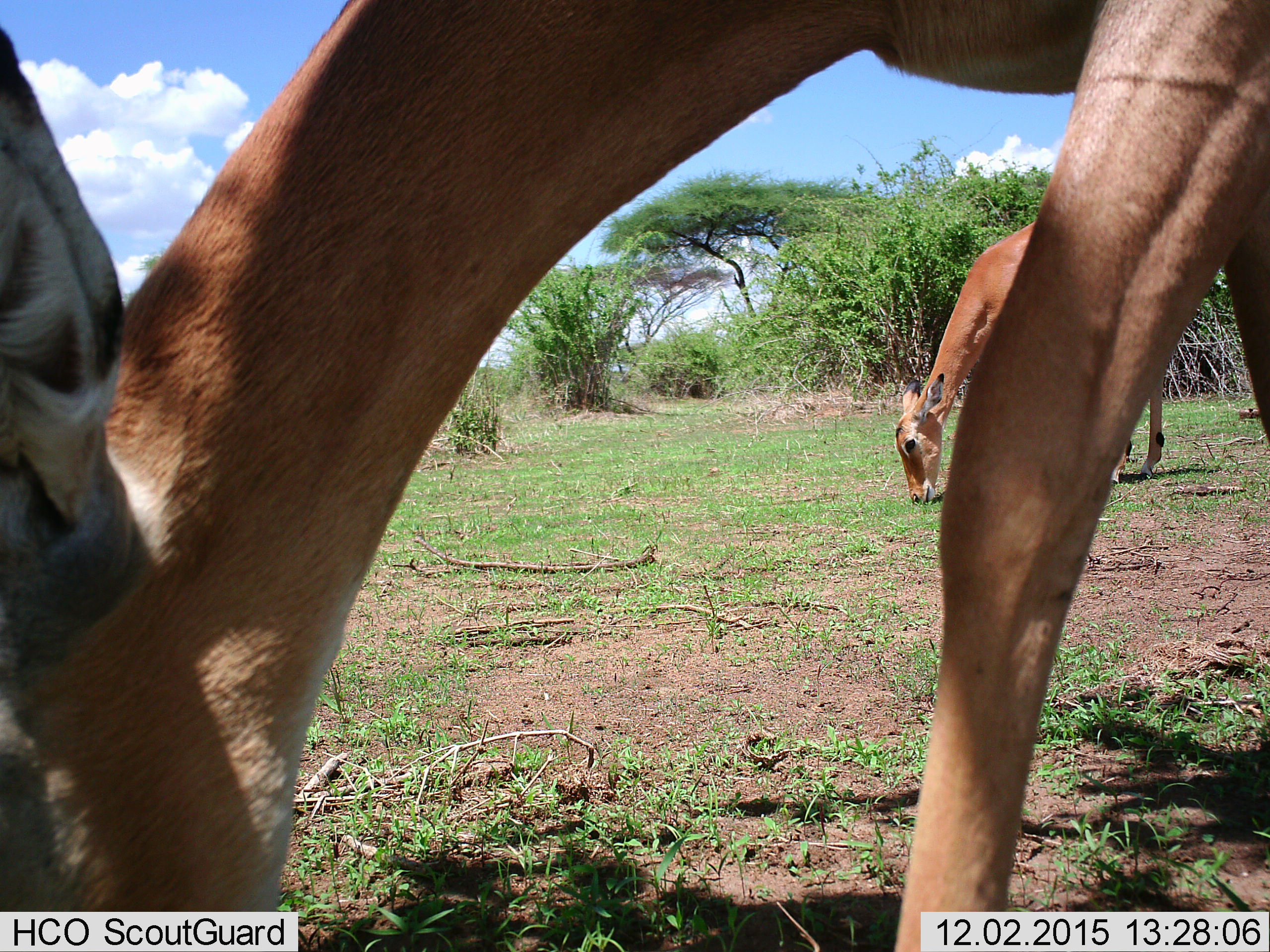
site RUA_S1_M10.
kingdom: Animalia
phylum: Chordata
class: Mammalia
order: Artiodactyla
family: Bovidae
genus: Aepyceros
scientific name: Aepyceros melampus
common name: impala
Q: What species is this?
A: Impala (Aepyceros melampus).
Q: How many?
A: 2.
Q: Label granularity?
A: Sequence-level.